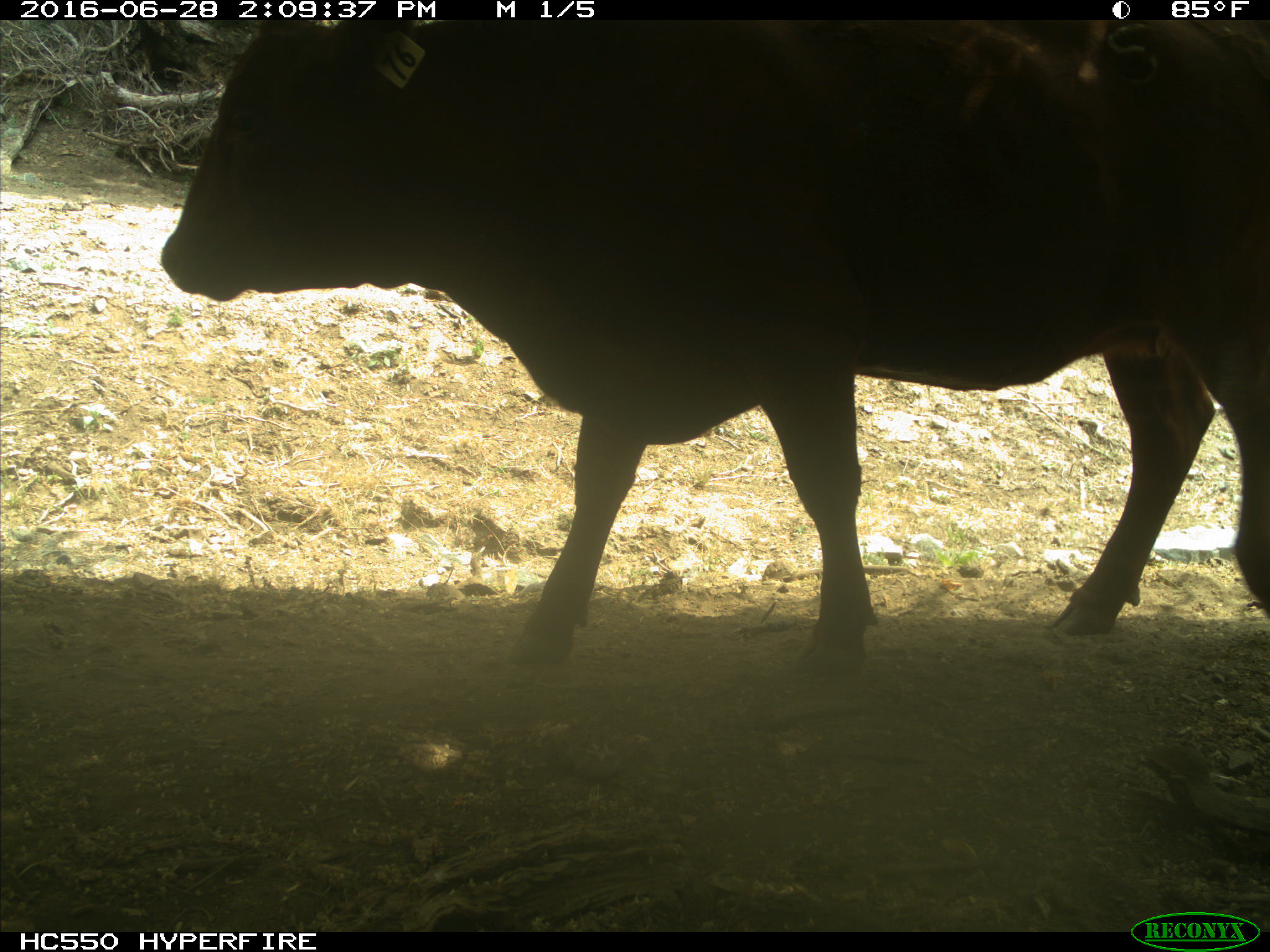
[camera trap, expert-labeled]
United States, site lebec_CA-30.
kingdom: Animalia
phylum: Chordata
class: Mammalia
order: Artiodactyla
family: Bovidae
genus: Bos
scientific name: Bos taurus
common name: domestic cow